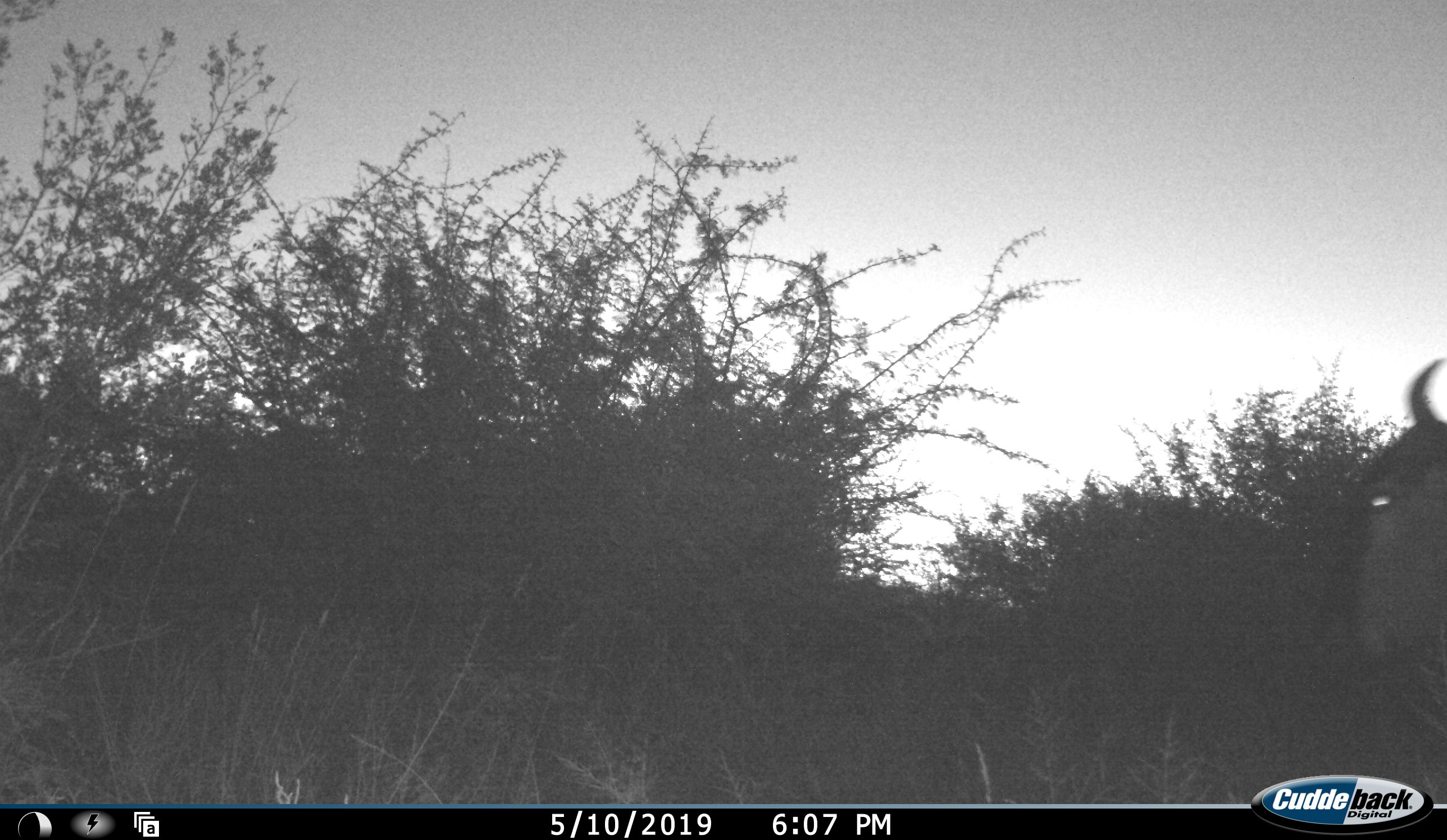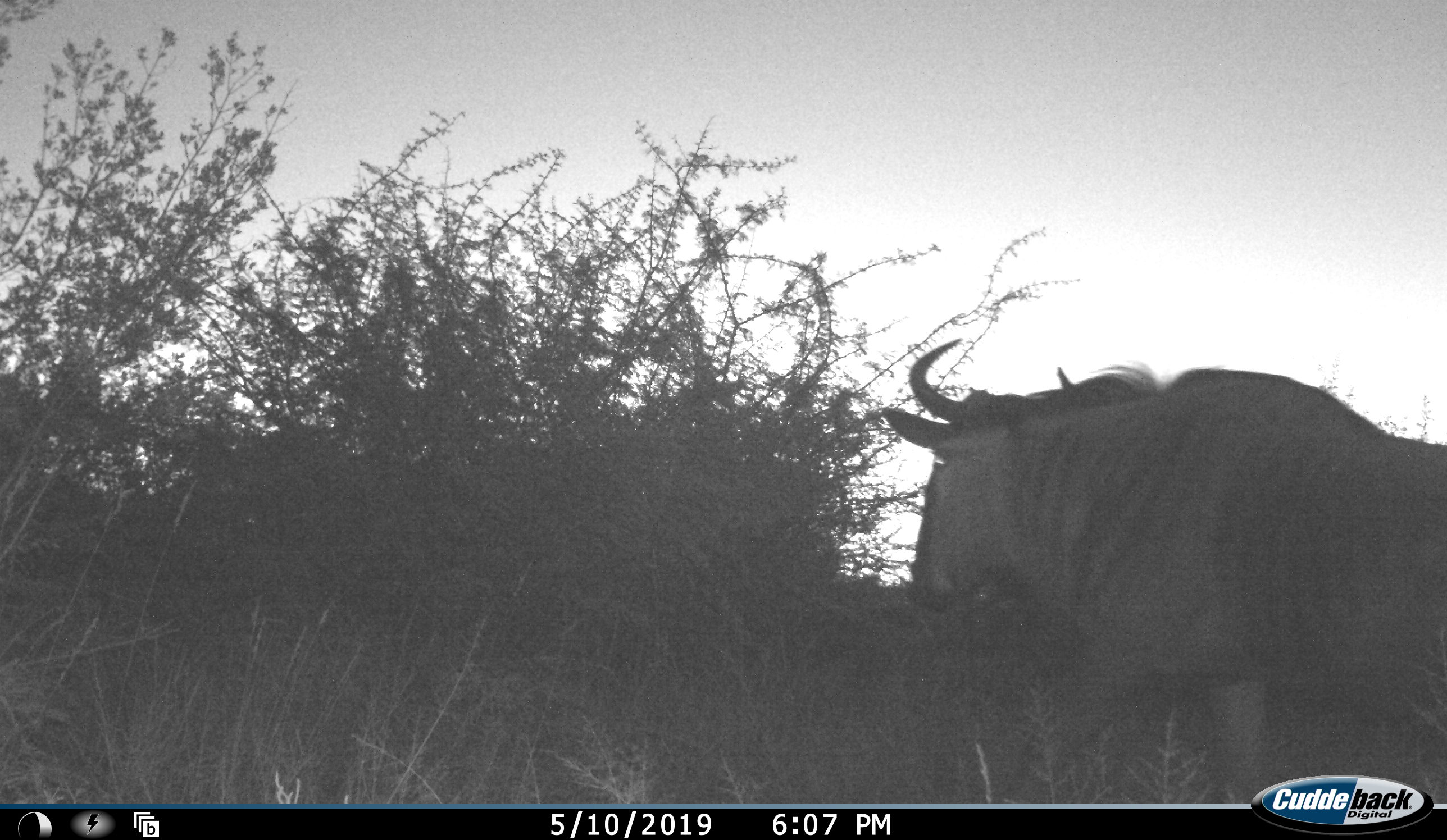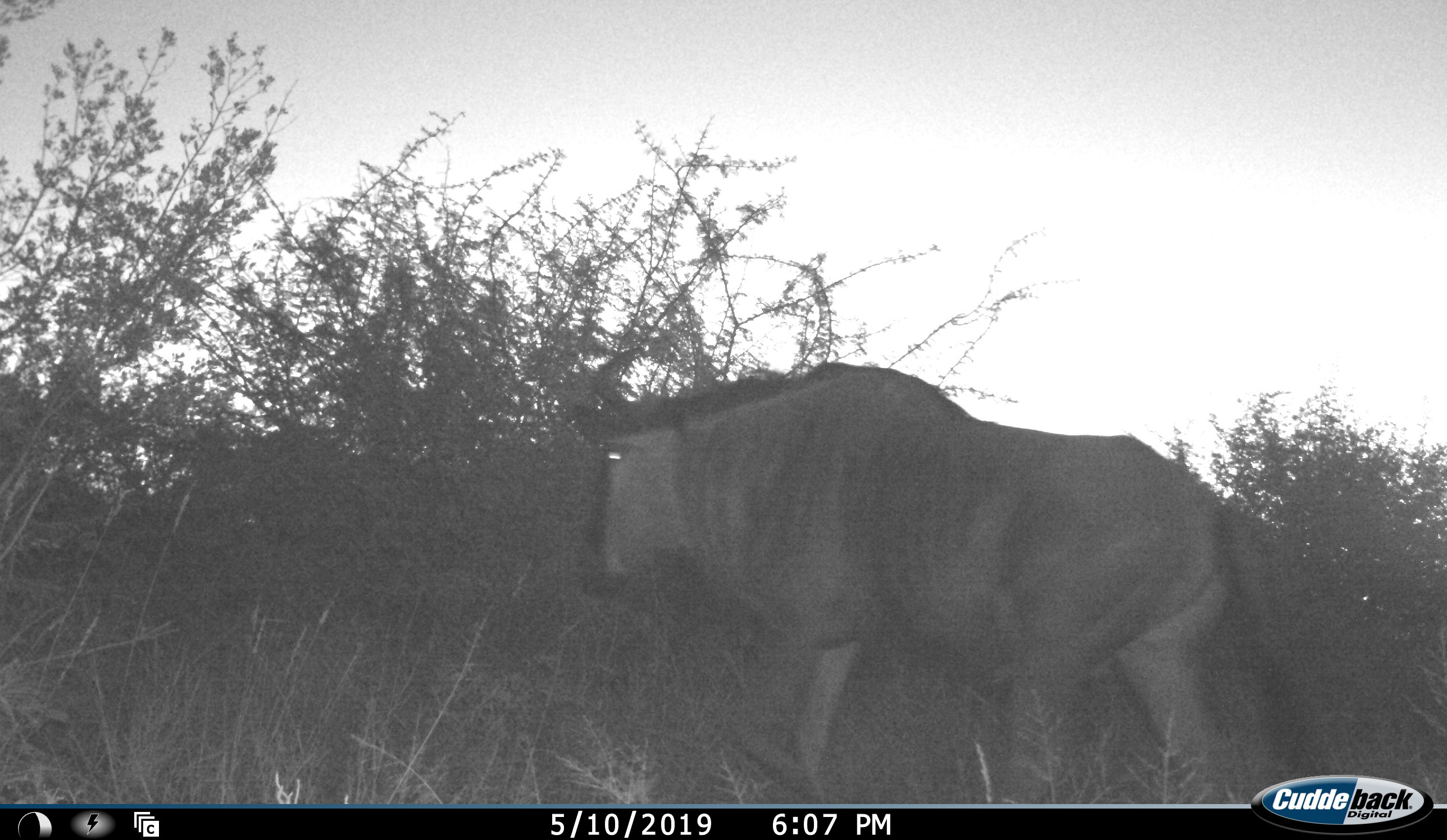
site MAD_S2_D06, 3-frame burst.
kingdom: Animalia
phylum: Chordata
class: Mammalia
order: Artiodactyla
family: Bovidae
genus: Connochaetes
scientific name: Connochaetes taurinus taurinus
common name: blue wildebeest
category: wildebeestblue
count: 1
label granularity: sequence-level